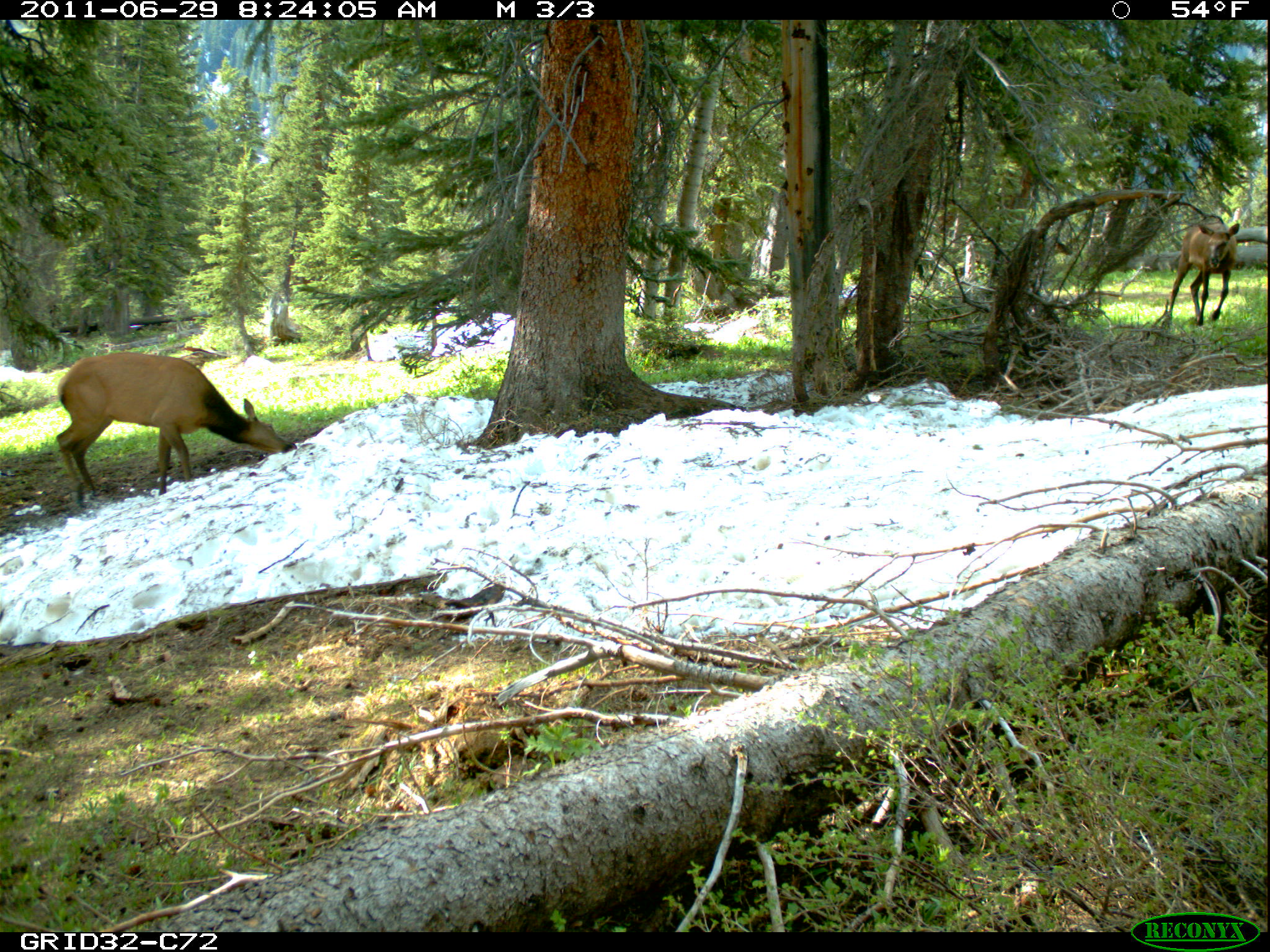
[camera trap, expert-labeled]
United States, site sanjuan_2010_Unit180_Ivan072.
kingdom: Animalia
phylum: Chordata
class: Mammalia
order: Artiodactyla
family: Cervidae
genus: Cervus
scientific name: Cervus elaphus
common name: red deer